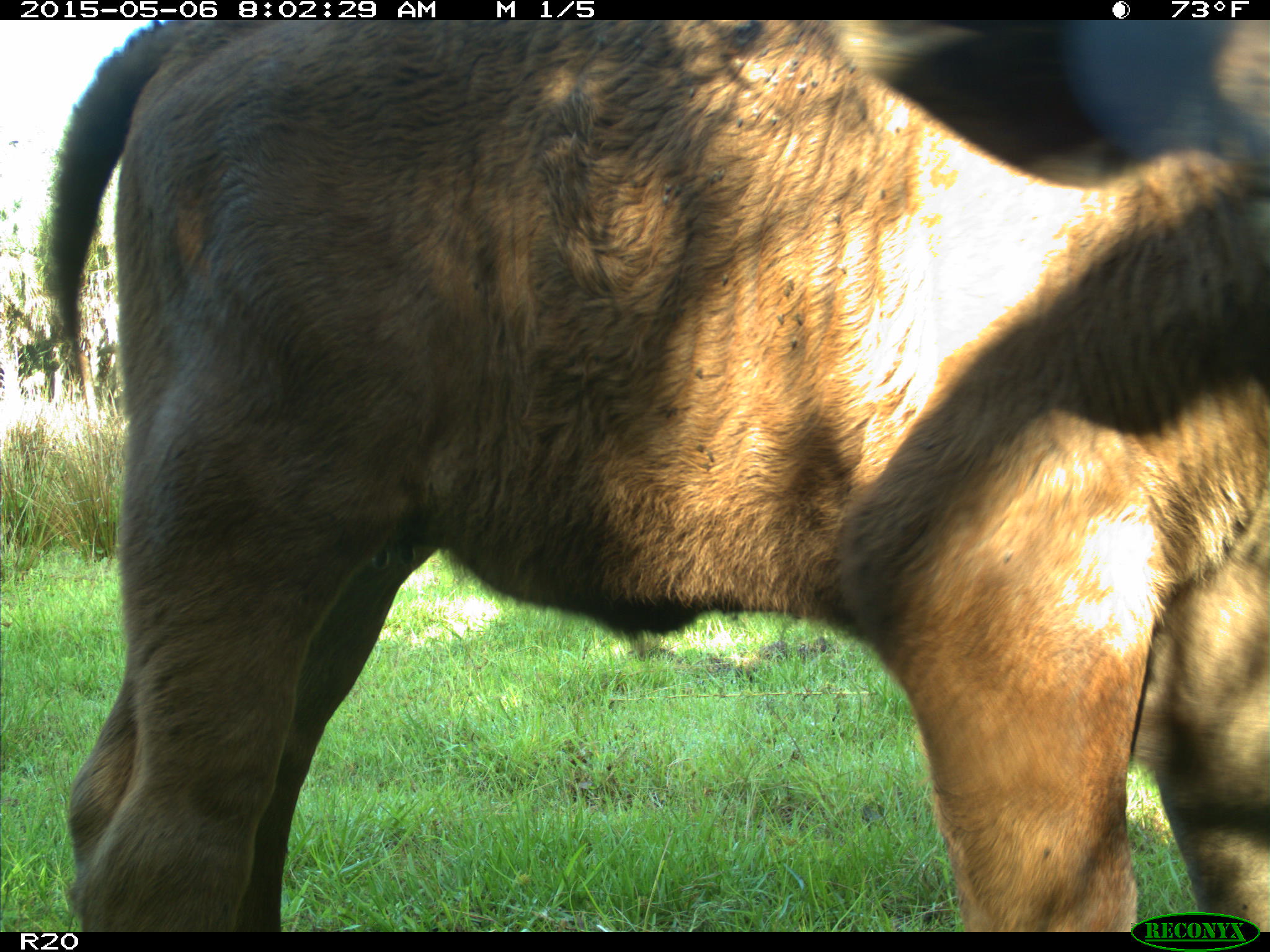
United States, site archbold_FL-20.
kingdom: Animalia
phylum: Chordata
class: Mammalia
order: Artiodactyla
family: Bovidae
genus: Bos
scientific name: Bos taurus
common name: domestic cow